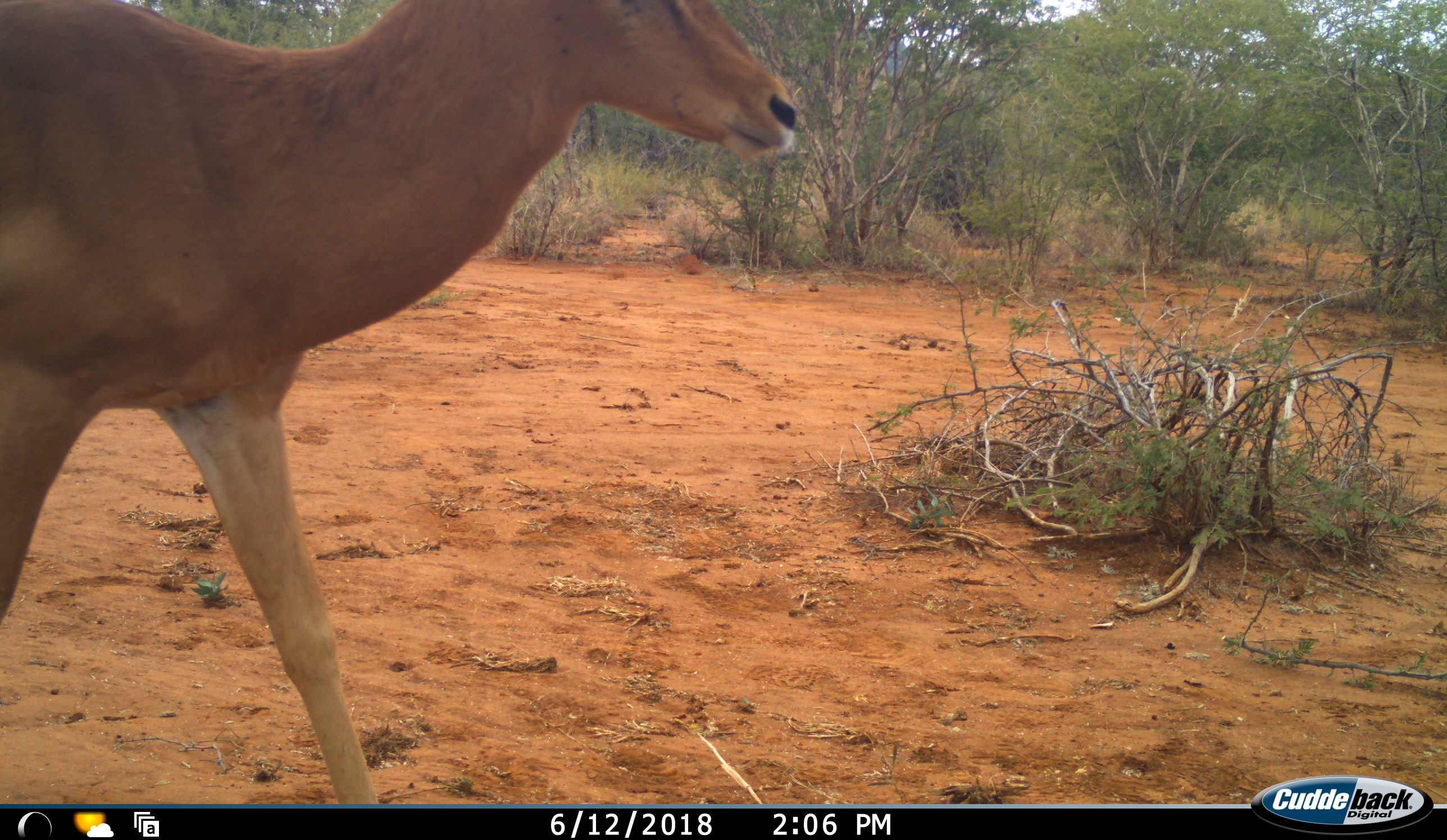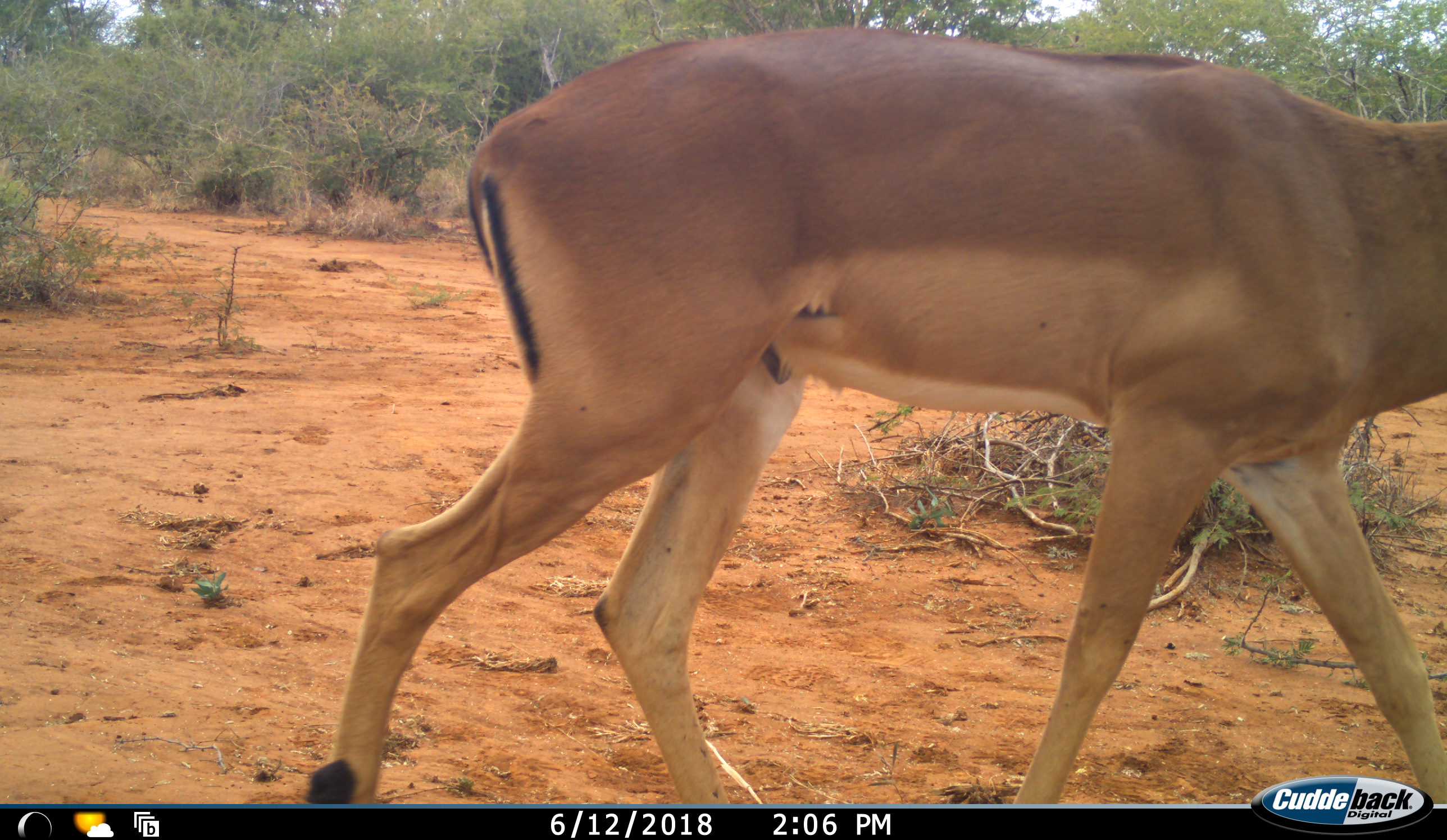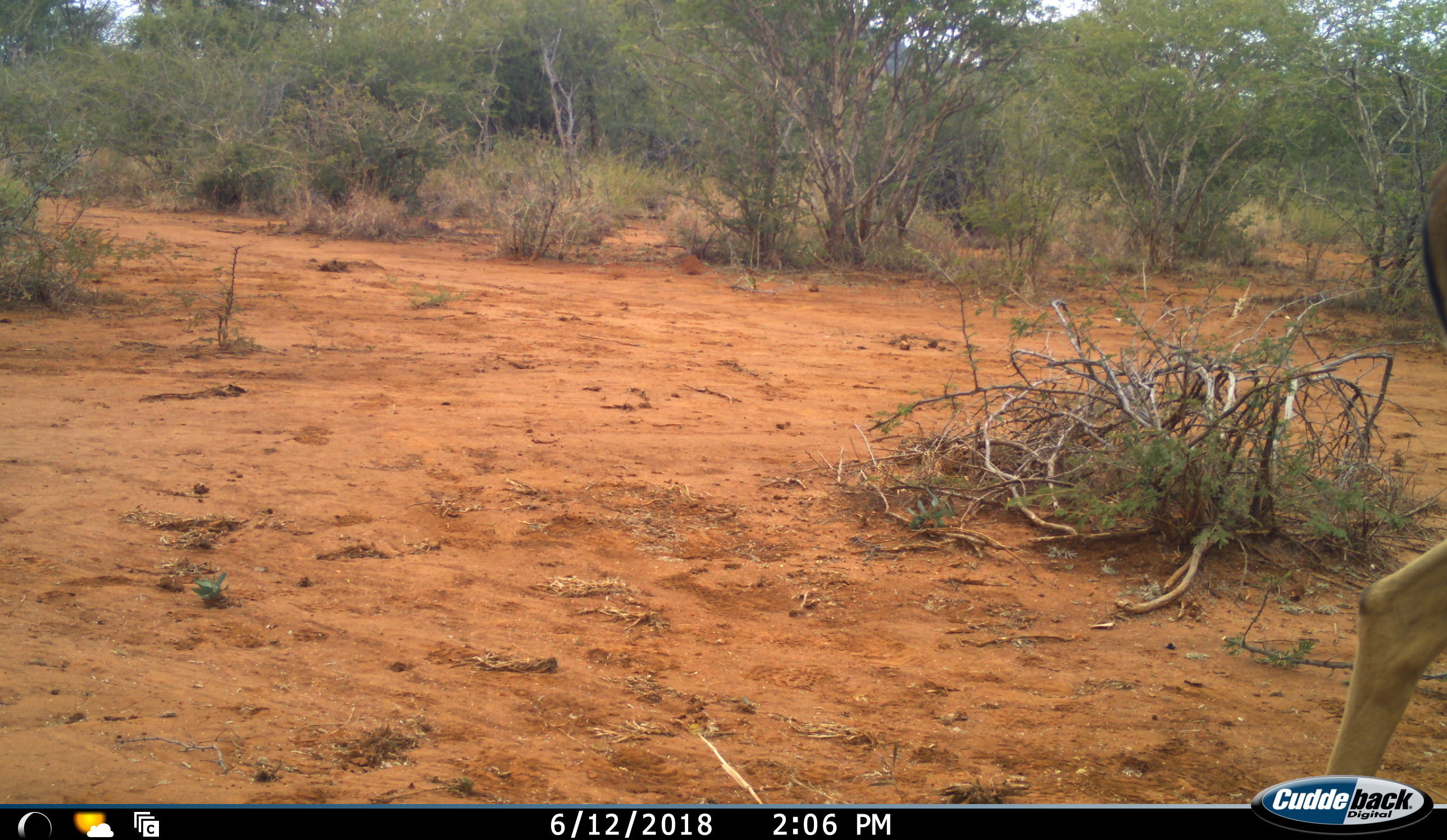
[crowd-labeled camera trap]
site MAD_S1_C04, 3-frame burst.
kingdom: Animalia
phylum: Chordata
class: Mammalia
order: Artiodactyla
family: Bovidae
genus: Aepyceros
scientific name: Aepyceros melampus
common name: impala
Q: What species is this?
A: Impala (Aepyceros melampus).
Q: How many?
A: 1.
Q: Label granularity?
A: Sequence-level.